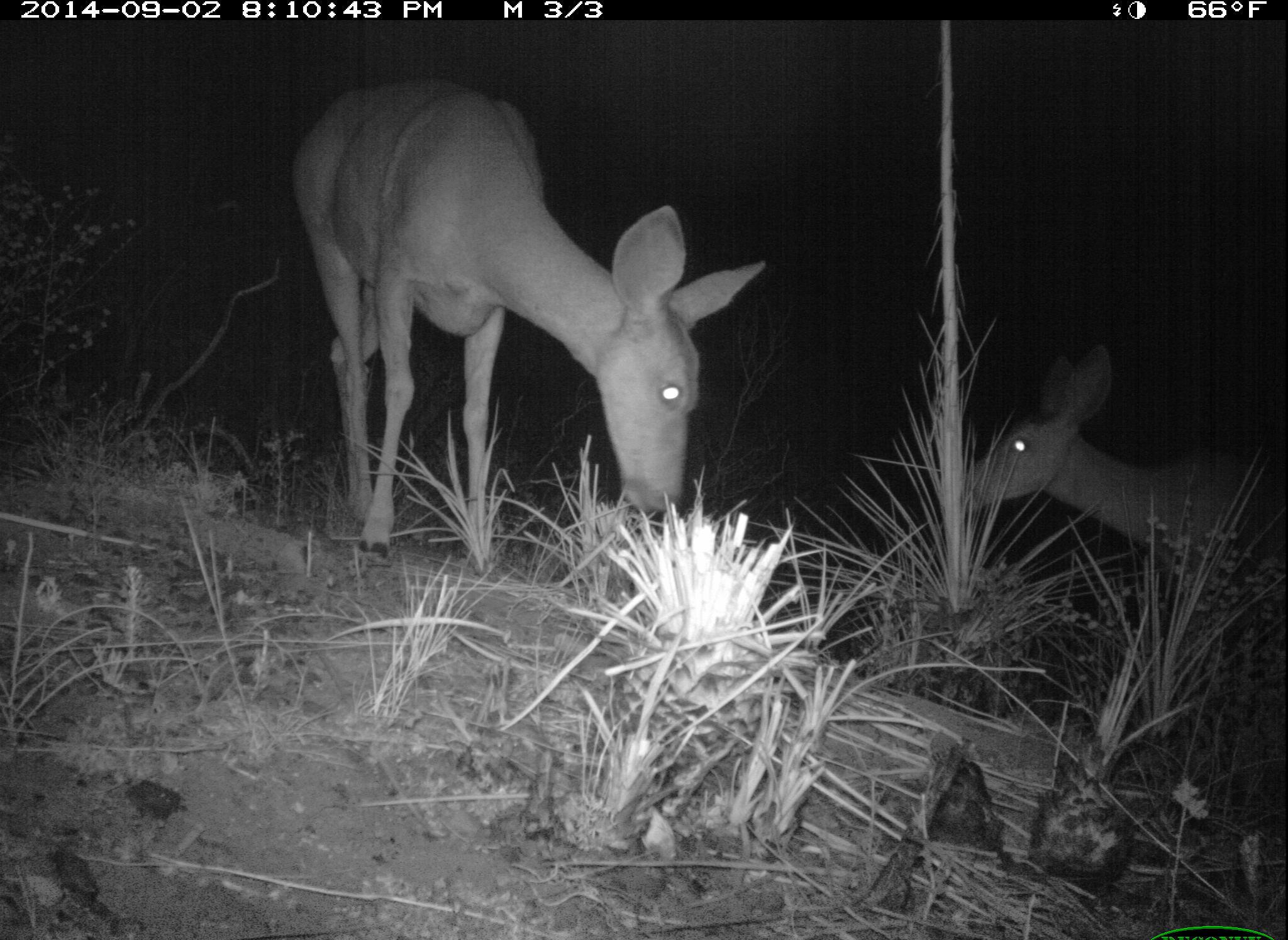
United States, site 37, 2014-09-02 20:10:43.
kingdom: Animalia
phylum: Chordata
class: Mammalia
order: Artiodactyla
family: Cervidae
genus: Odocoileus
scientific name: Odocoileus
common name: deer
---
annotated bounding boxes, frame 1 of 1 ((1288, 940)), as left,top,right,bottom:
deer: 289,81,763,576; 957,343,1288,743